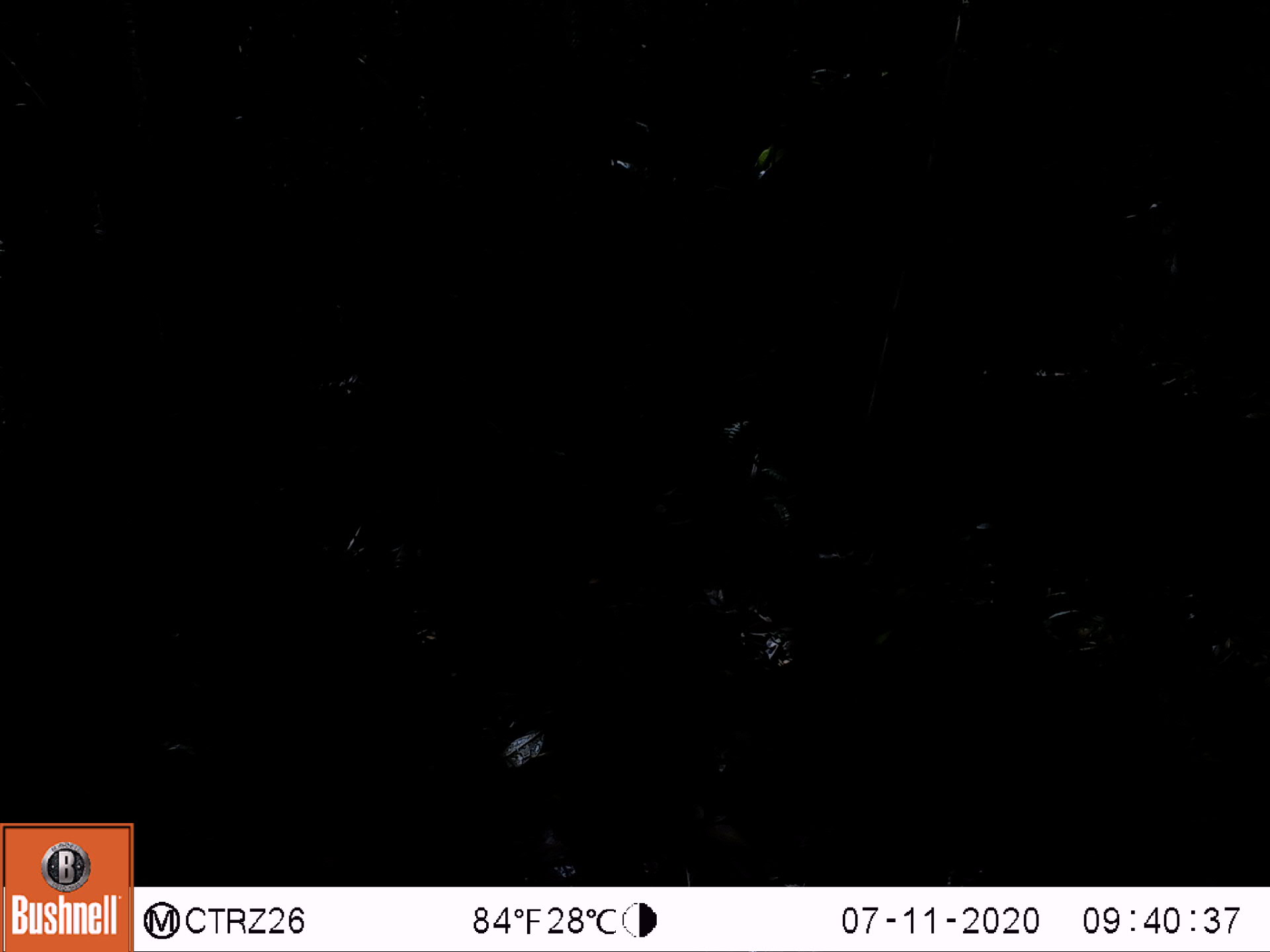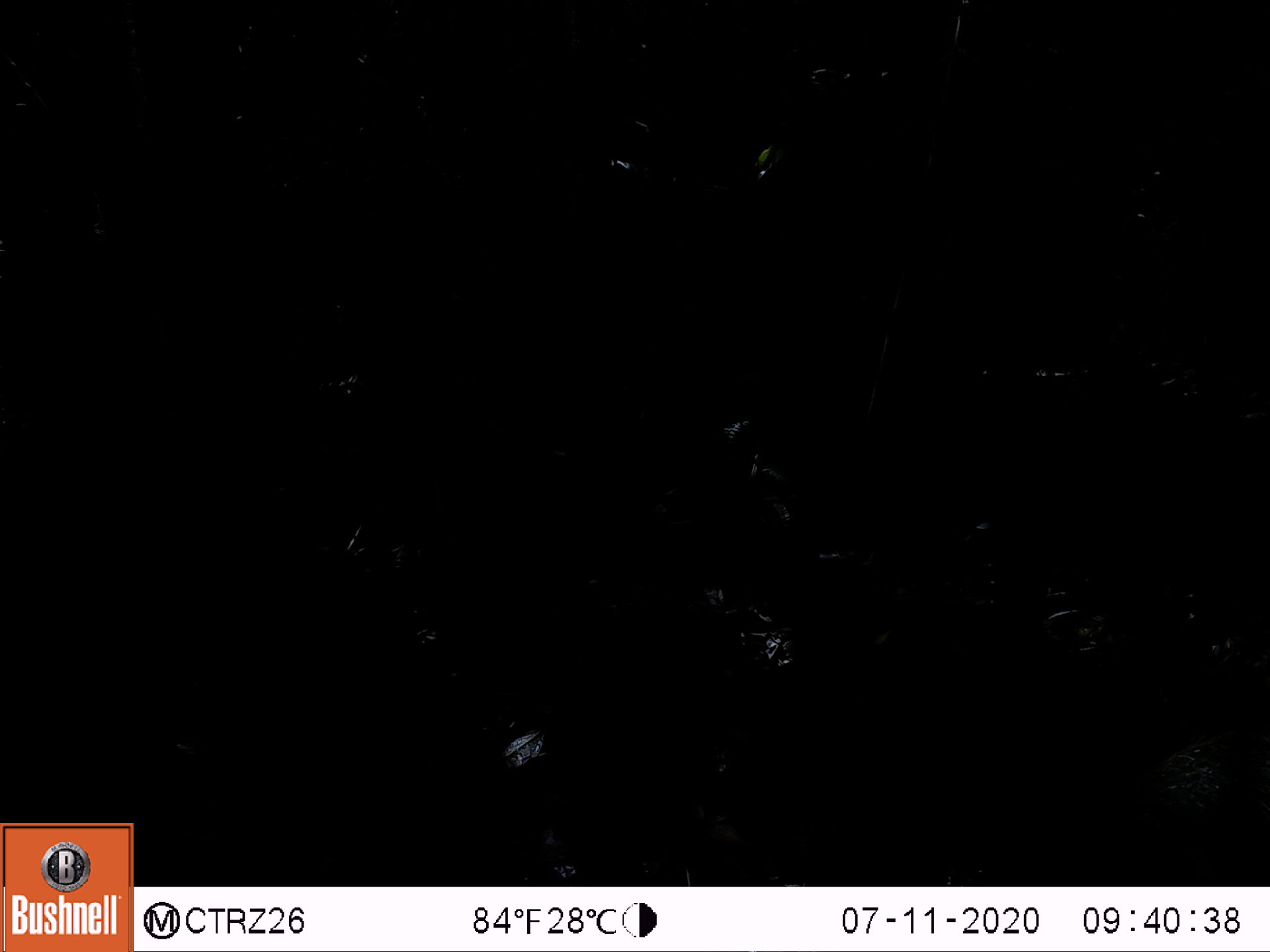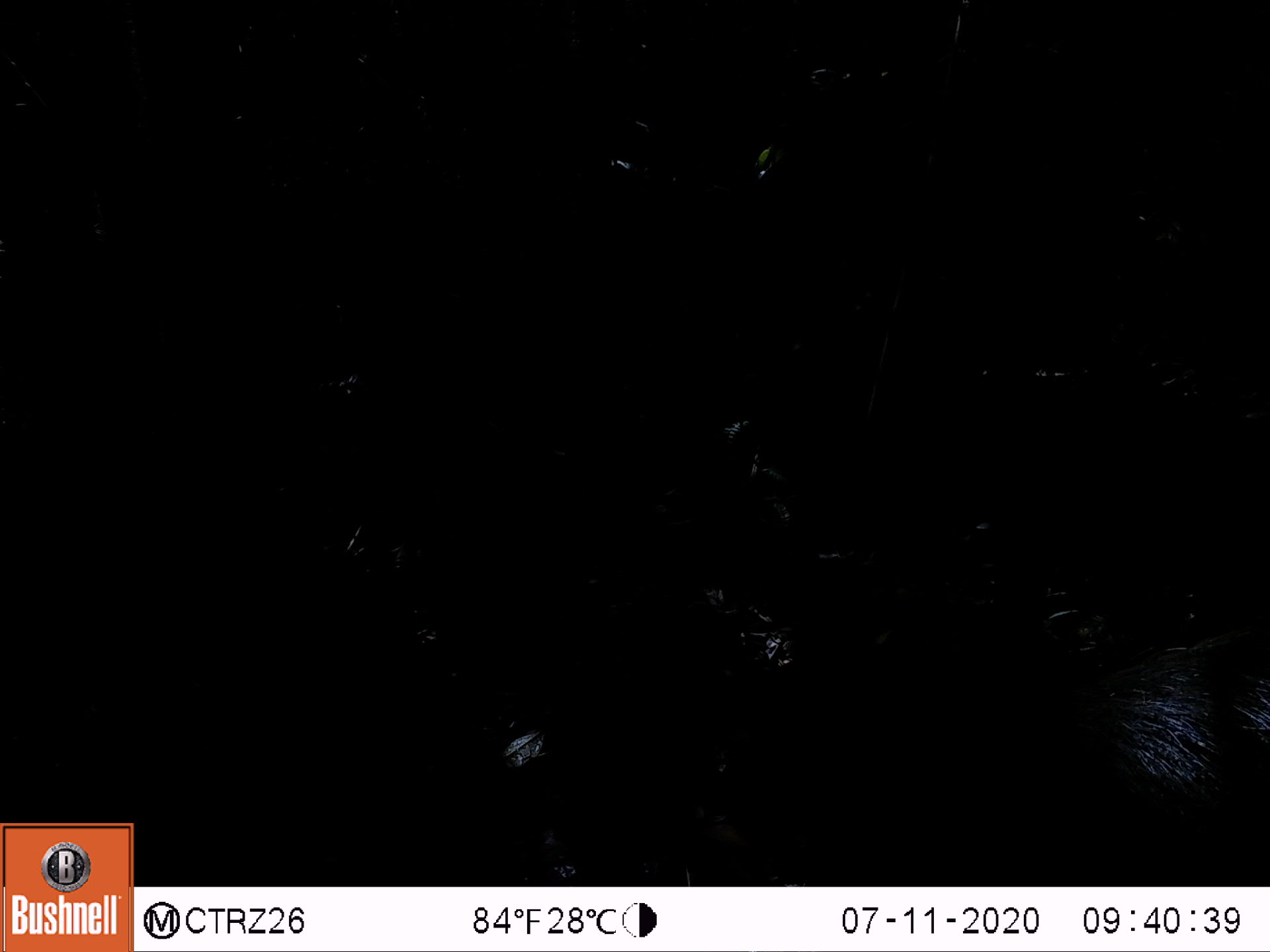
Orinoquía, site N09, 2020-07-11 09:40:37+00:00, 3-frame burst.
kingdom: Animalia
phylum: Chordata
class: Mammalia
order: Artiodactyla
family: Tayassuidae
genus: Pecari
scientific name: Pecari tajacu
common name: collared peccary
Collared peccary (Pecari tajacu).